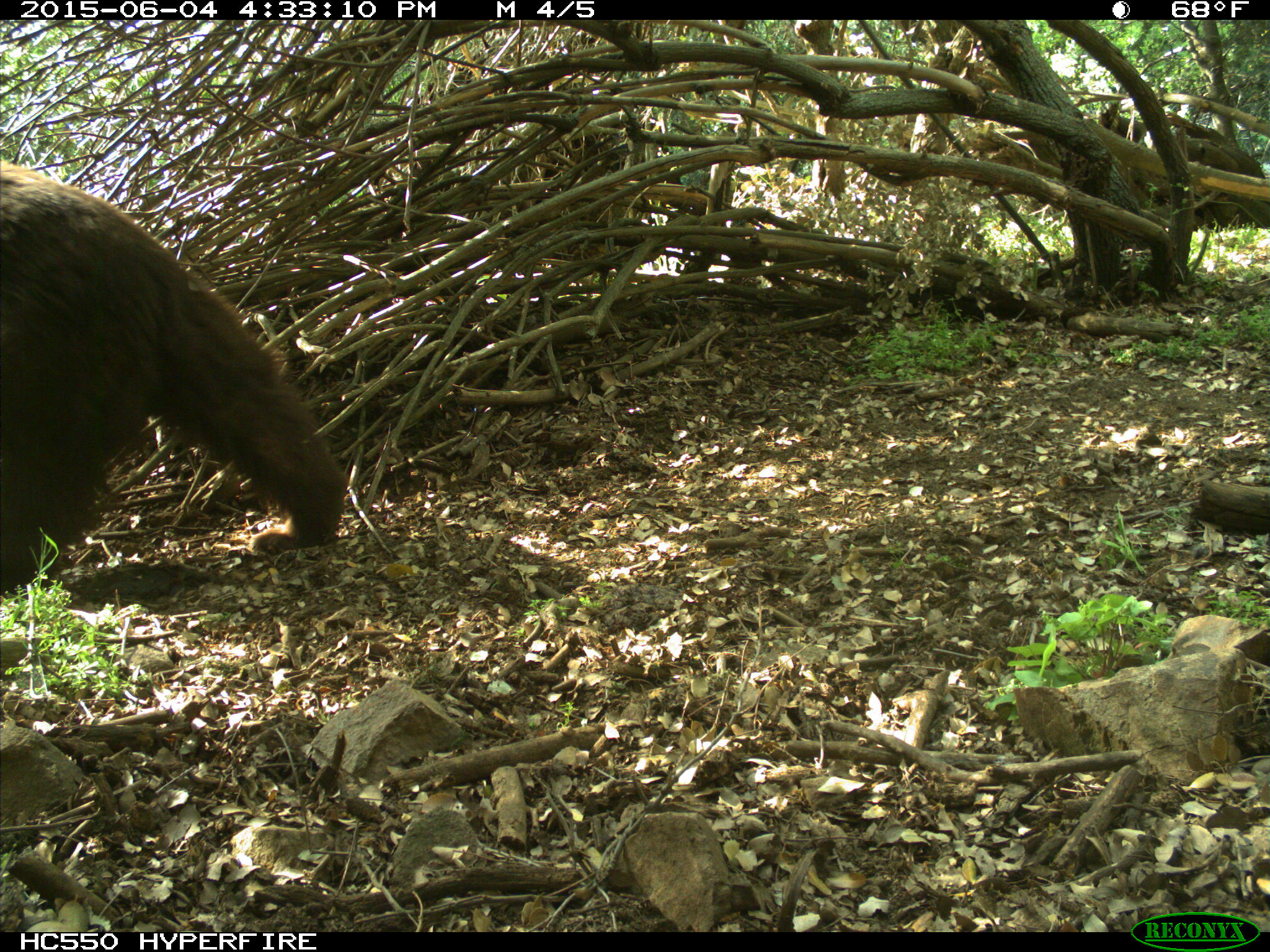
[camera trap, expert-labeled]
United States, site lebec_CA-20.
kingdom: Animalia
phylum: Chordata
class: Mammalia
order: Carnivora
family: Ursidae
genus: Ursus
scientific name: Ursus americanus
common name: american black bear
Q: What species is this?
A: Ursus americanus (american black bear).